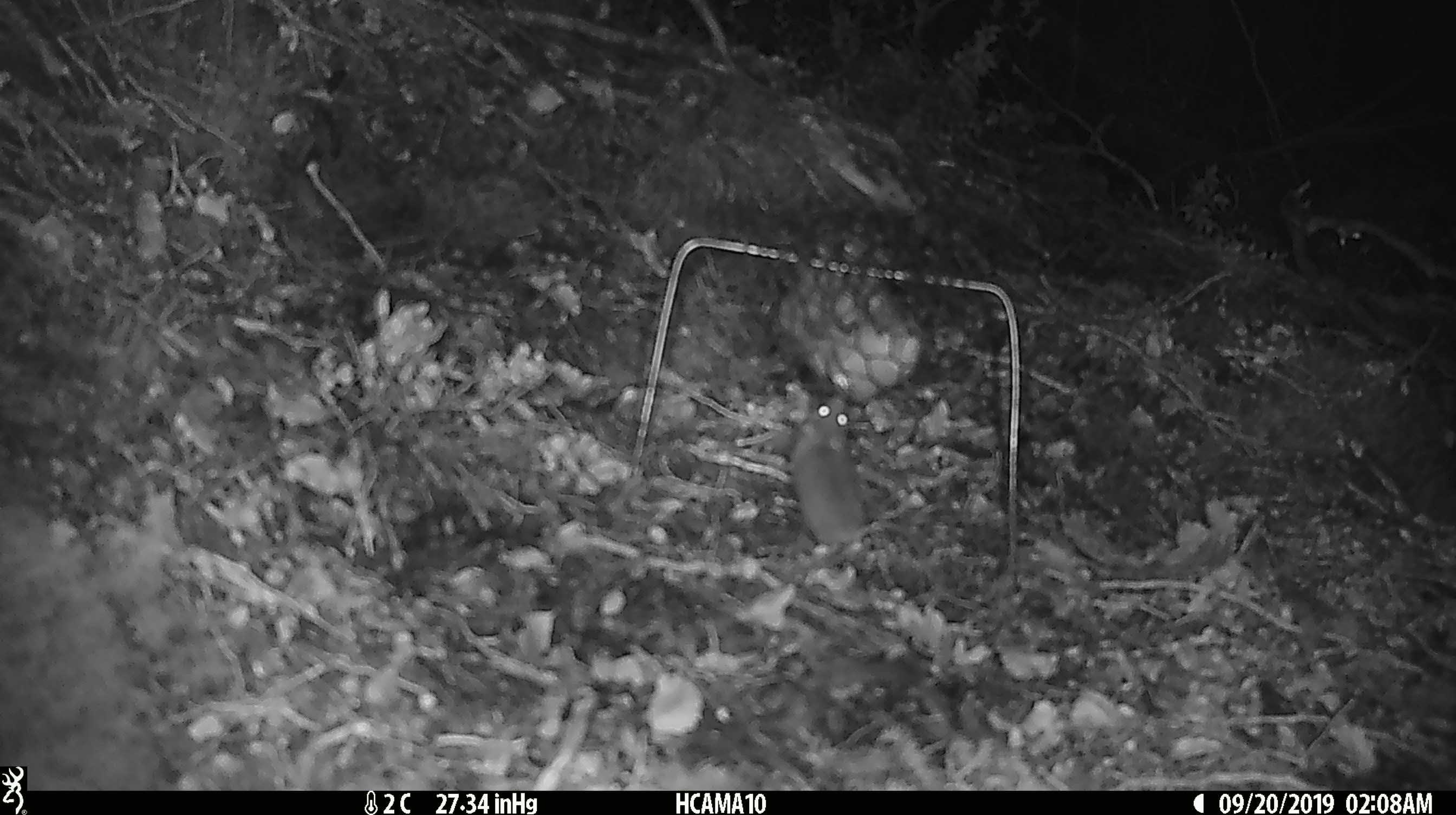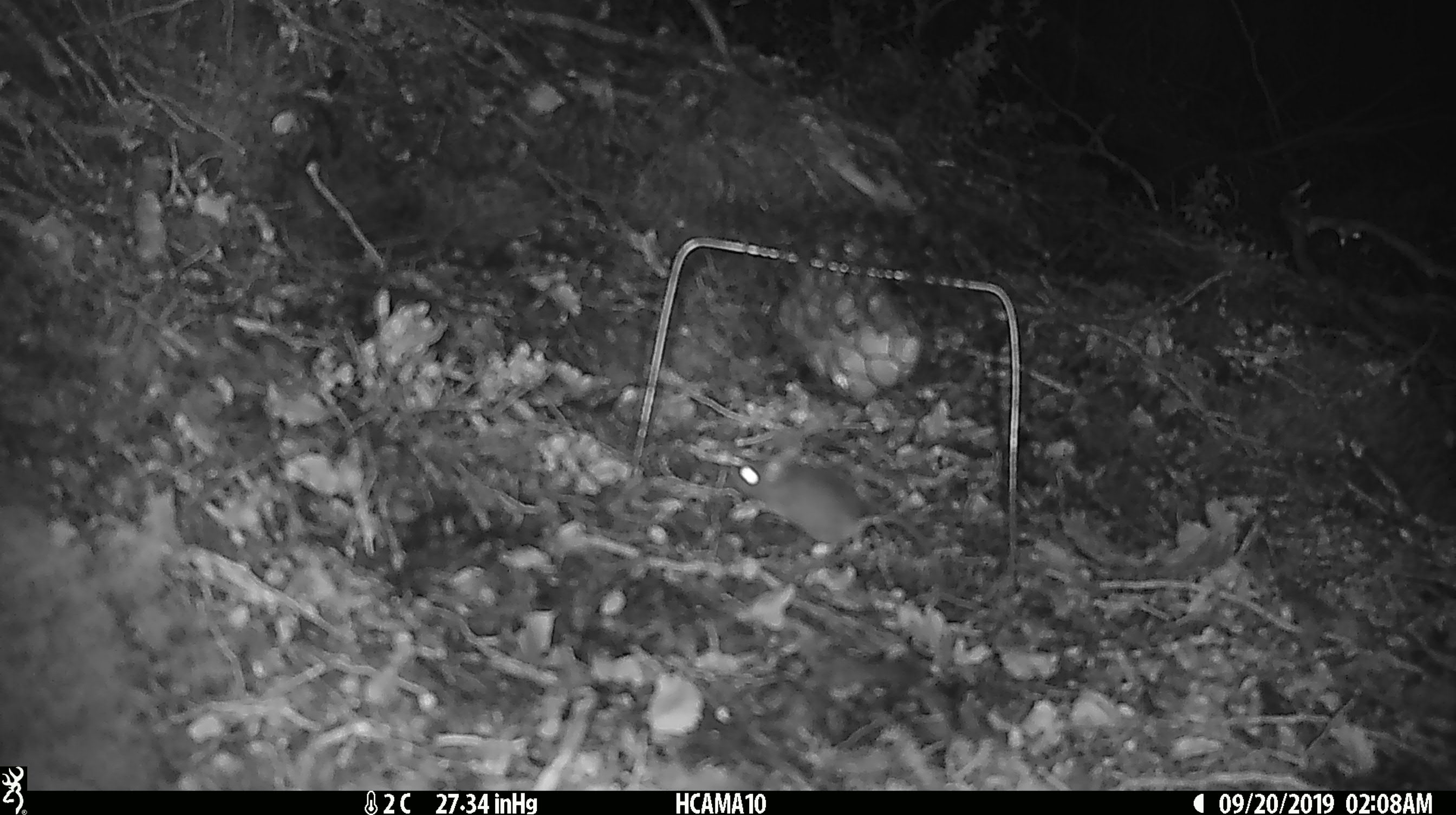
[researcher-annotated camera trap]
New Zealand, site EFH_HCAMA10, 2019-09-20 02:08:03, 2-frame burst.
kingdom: Animalia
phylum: Chordata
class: Mammalia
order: Rodentia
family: Muridae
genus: Mus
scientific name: Mus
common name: mouse